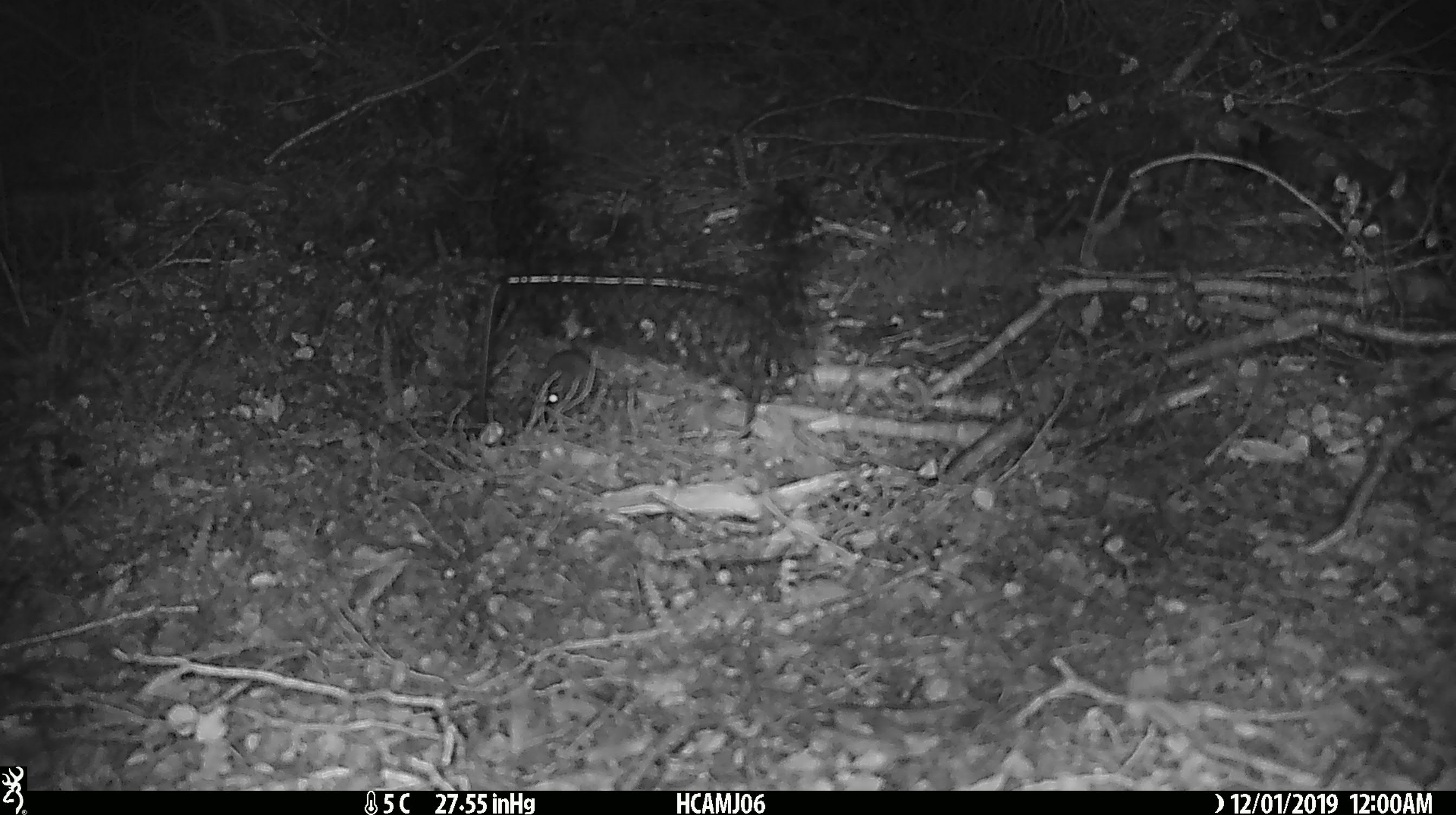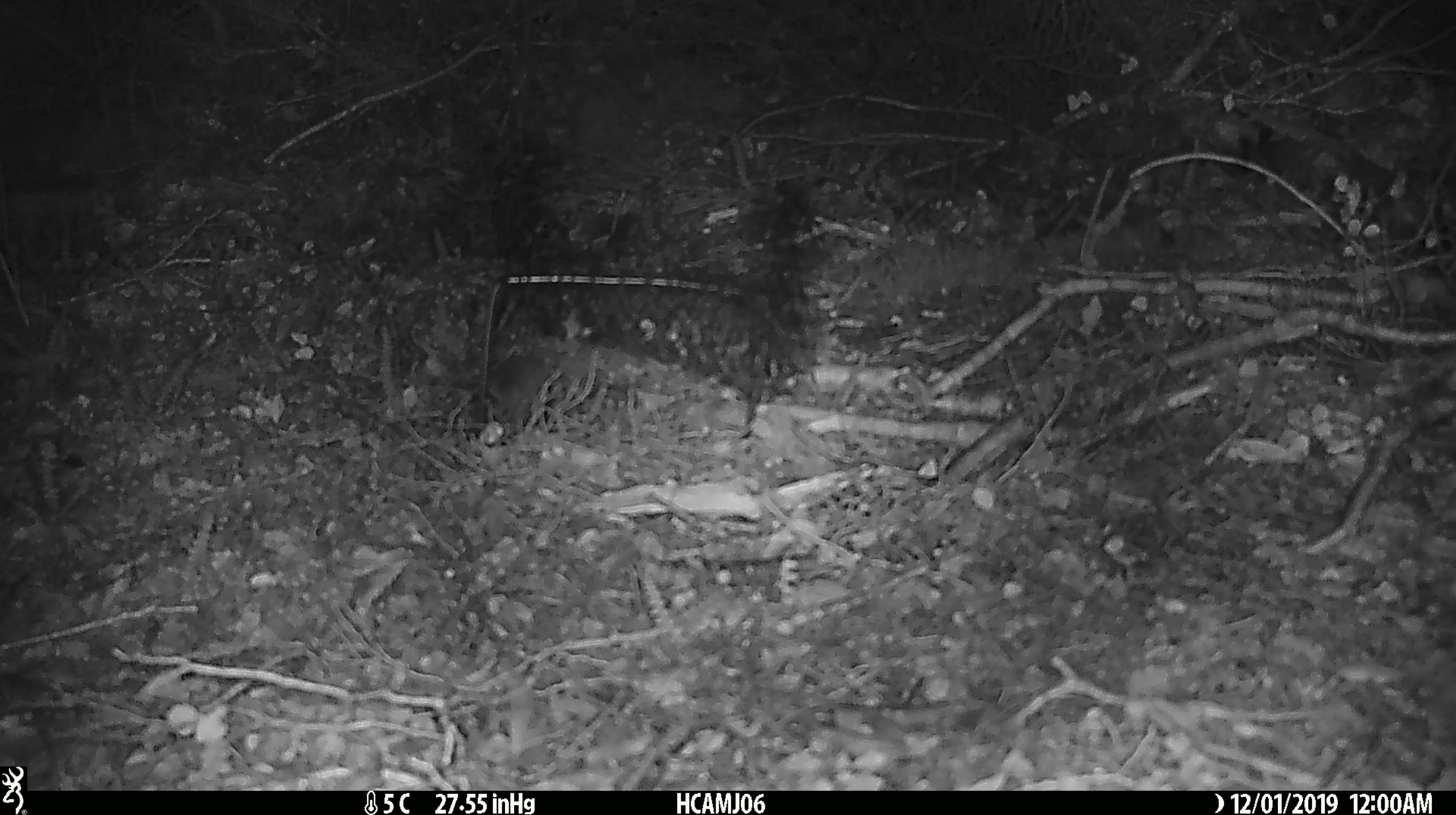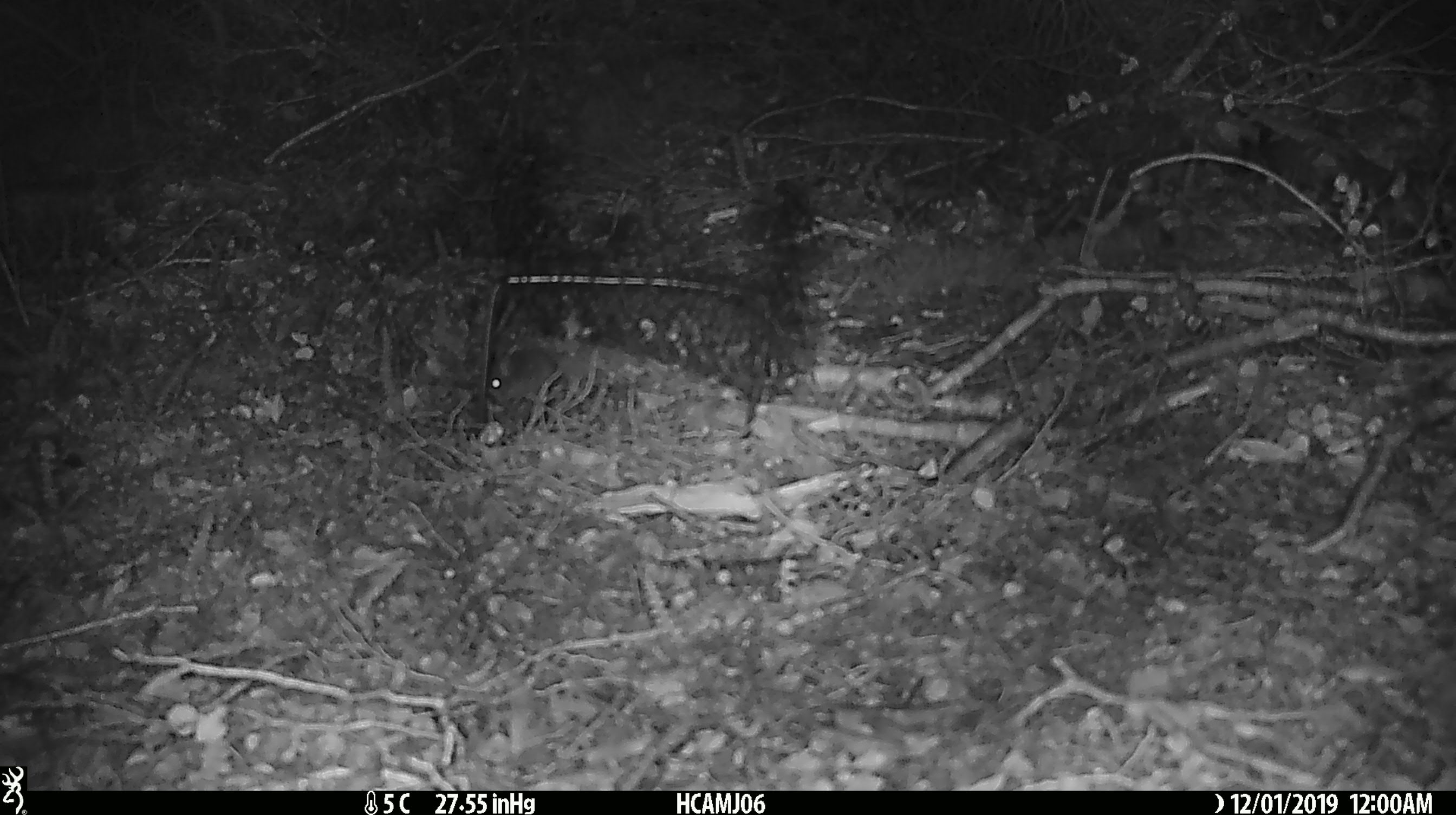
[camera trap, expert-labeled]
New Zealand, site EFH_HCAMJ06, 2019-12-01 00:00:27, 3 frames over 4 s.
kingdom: Animalia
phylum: Chordata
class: Mammalia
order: Rodentia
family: Muridae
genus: Mus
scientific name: Mus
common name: mouse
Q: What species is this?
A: Mouse (Mus).